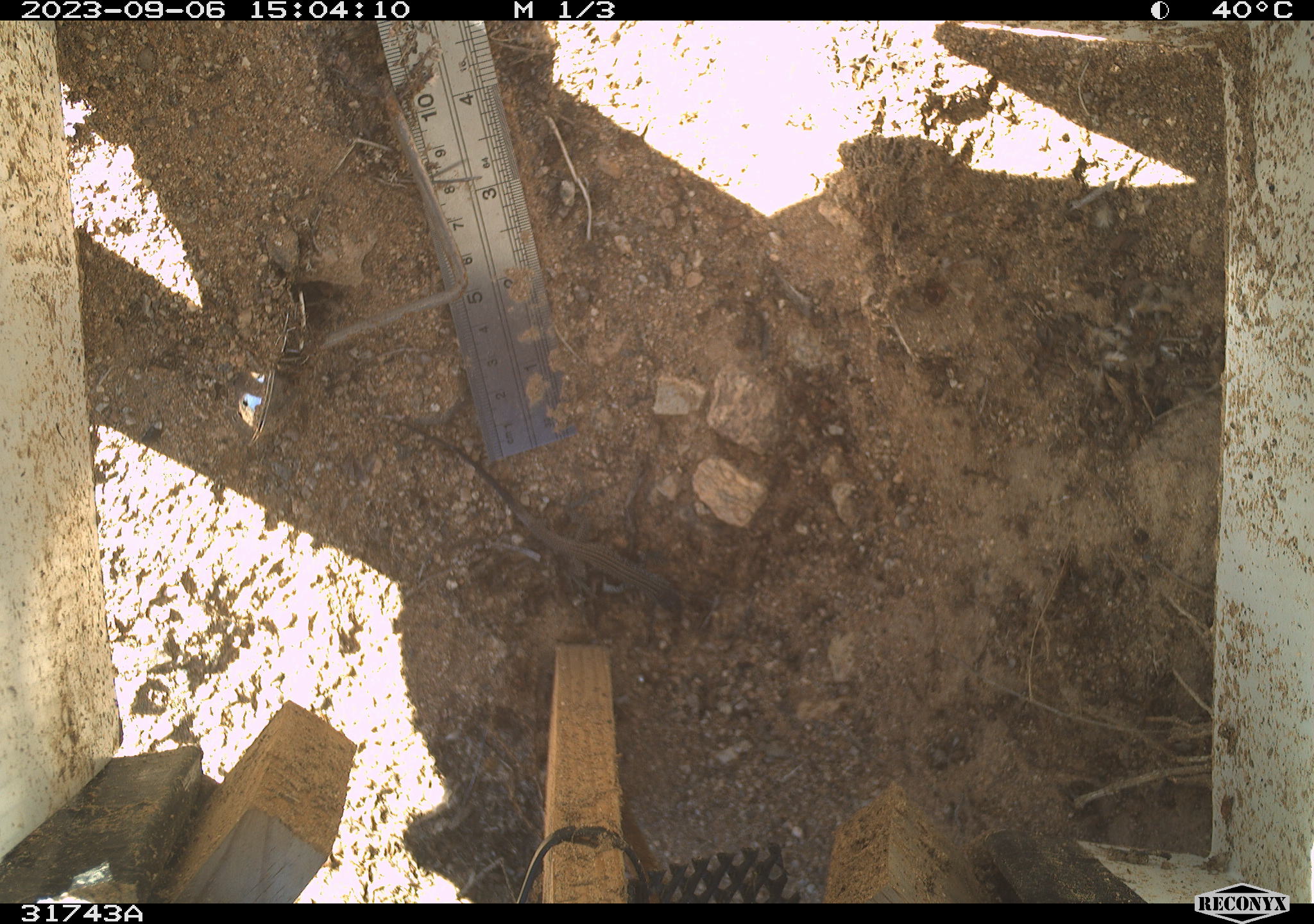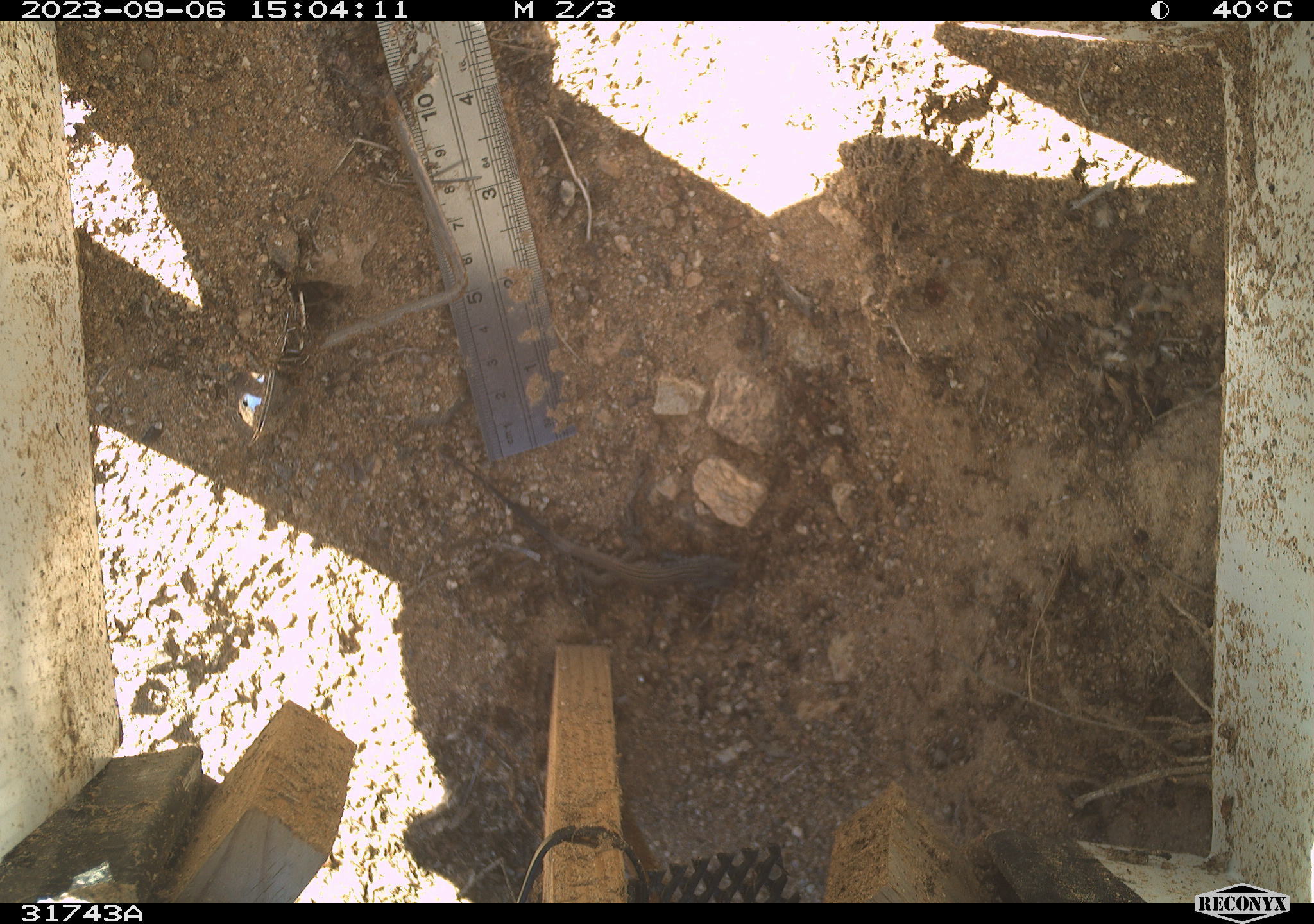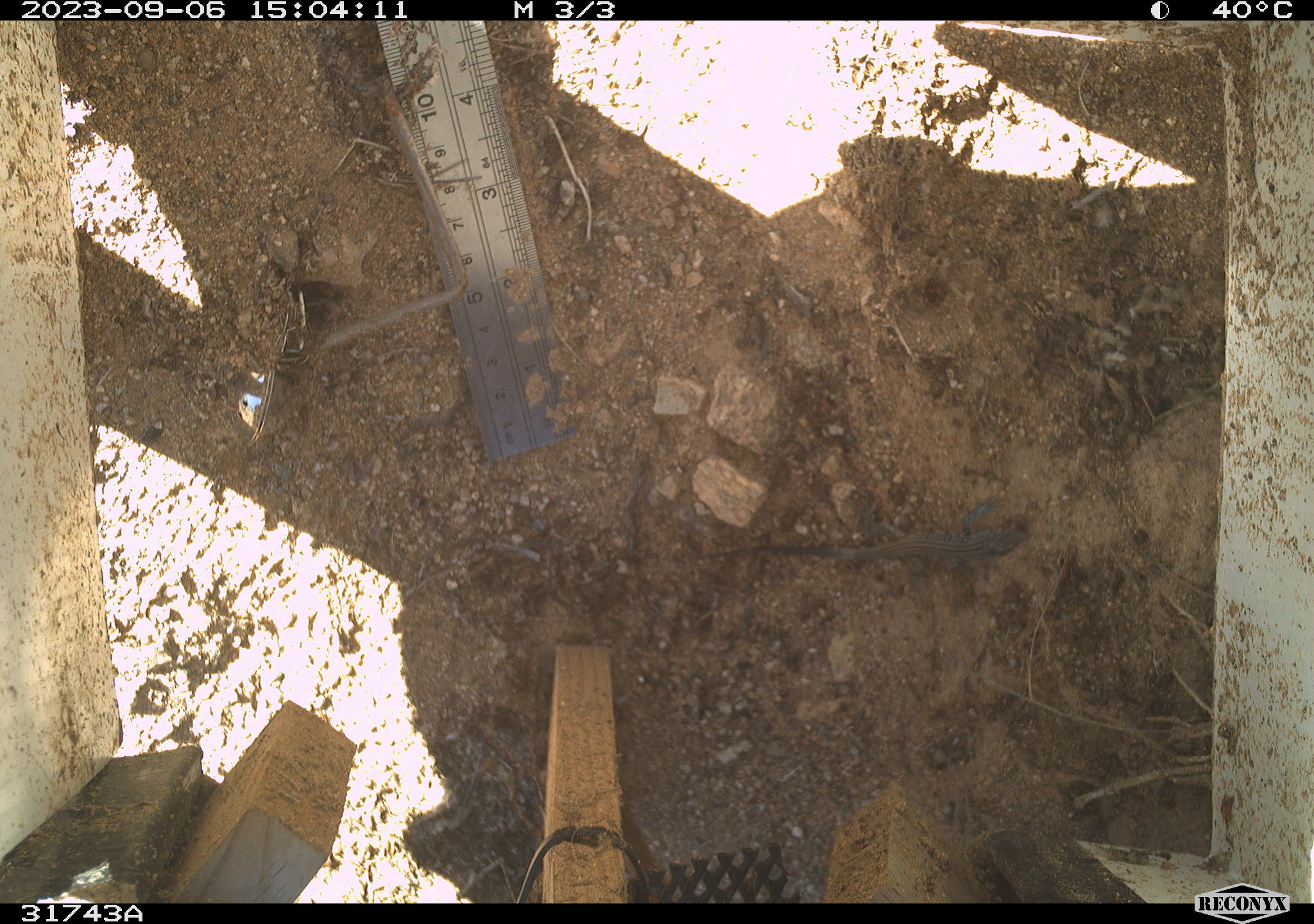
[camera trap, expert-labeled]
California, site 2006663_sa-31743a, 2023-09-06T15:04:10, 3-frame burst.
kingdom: Animalia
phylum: Chordata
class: Reptilia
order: Squamata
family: Teiidae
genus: Aspidoscelis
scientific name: Aspidoscelis tigris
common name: western whiptail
Western whiptail (Aspidoscelis tigris).